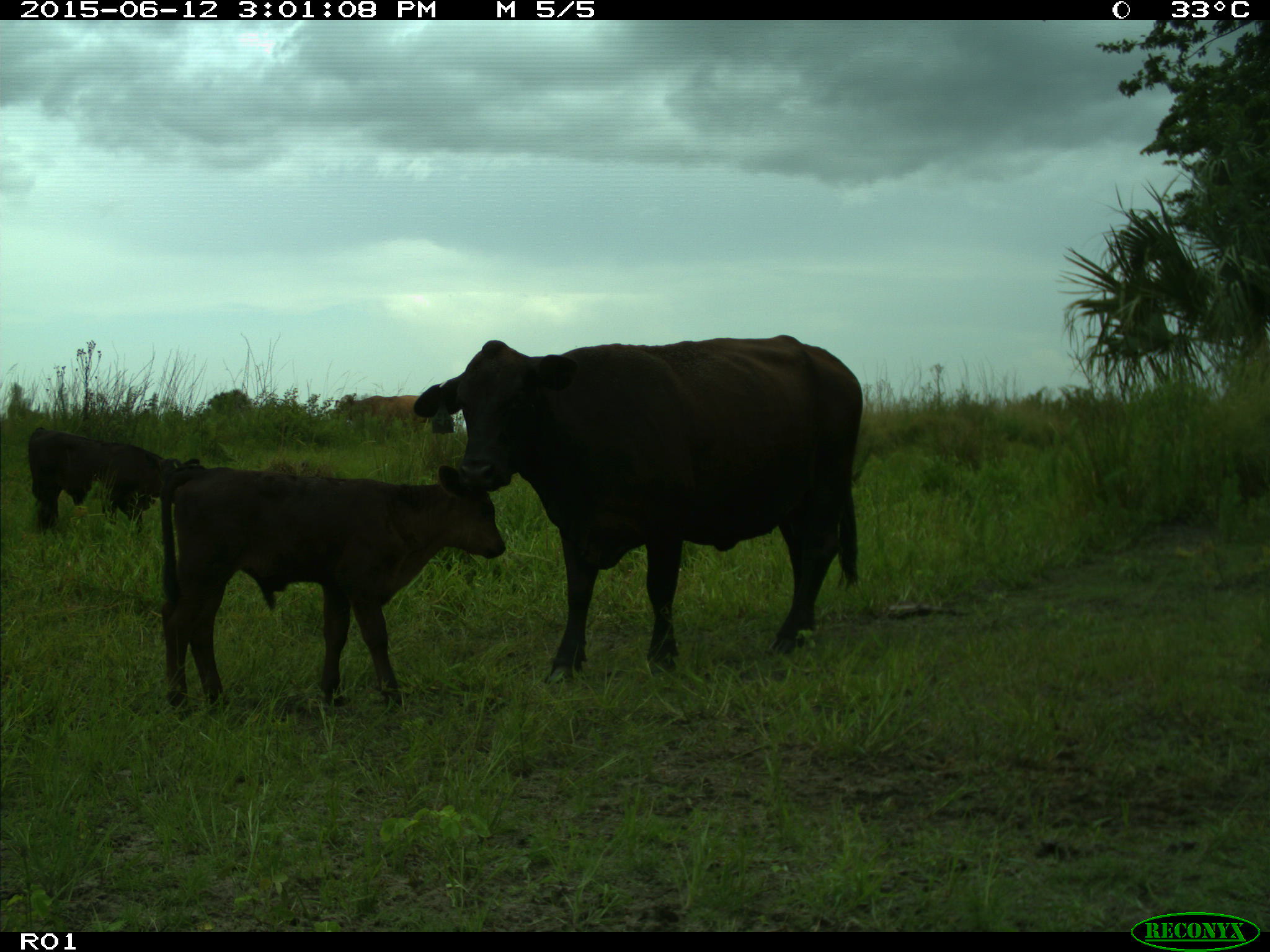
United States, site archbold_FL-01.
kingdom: Animalia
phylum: Chordata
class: Mammalia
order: Artiodactyla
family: Bovidae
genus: Bos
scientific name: Bos taurus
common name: domestic cow